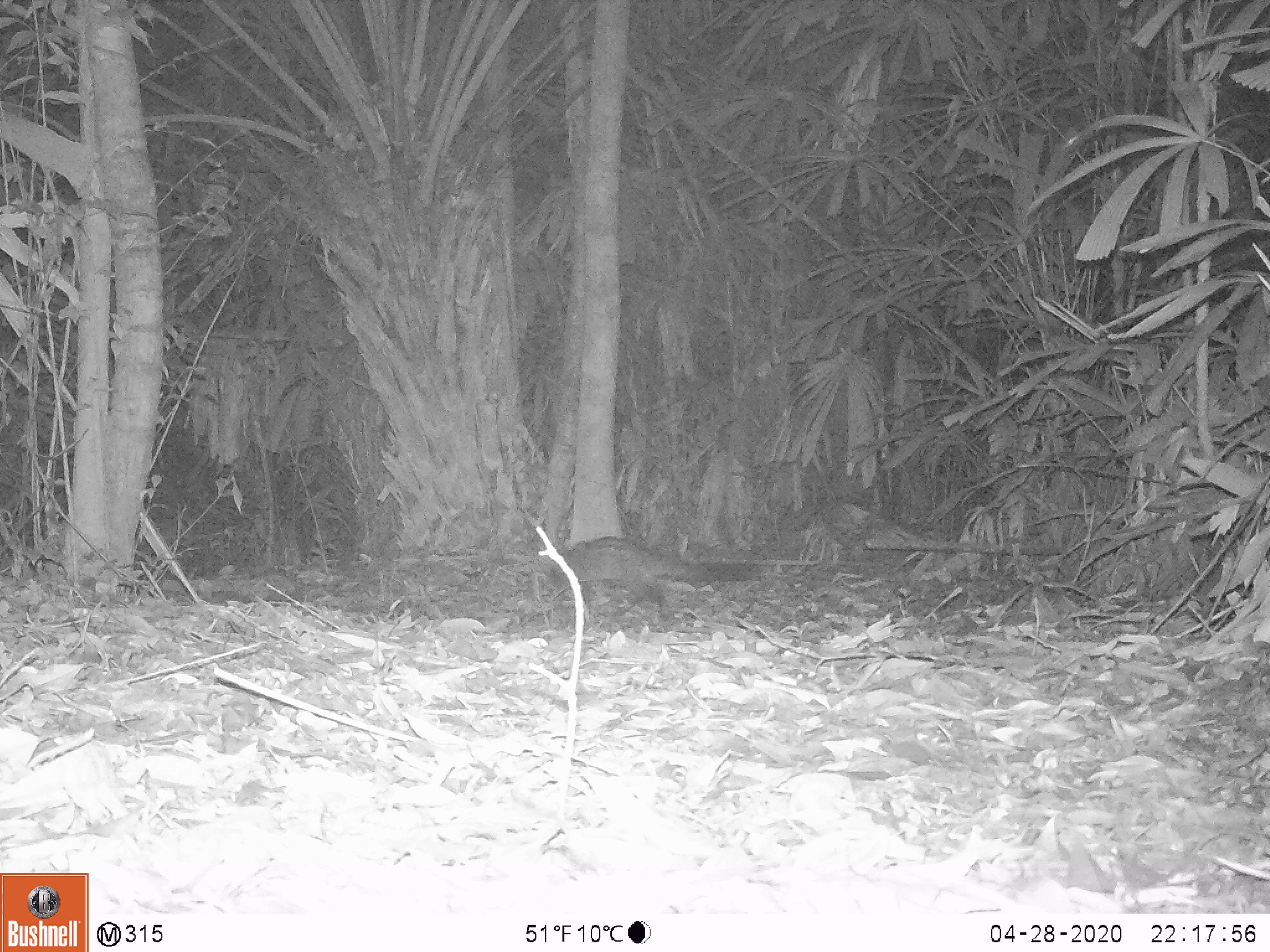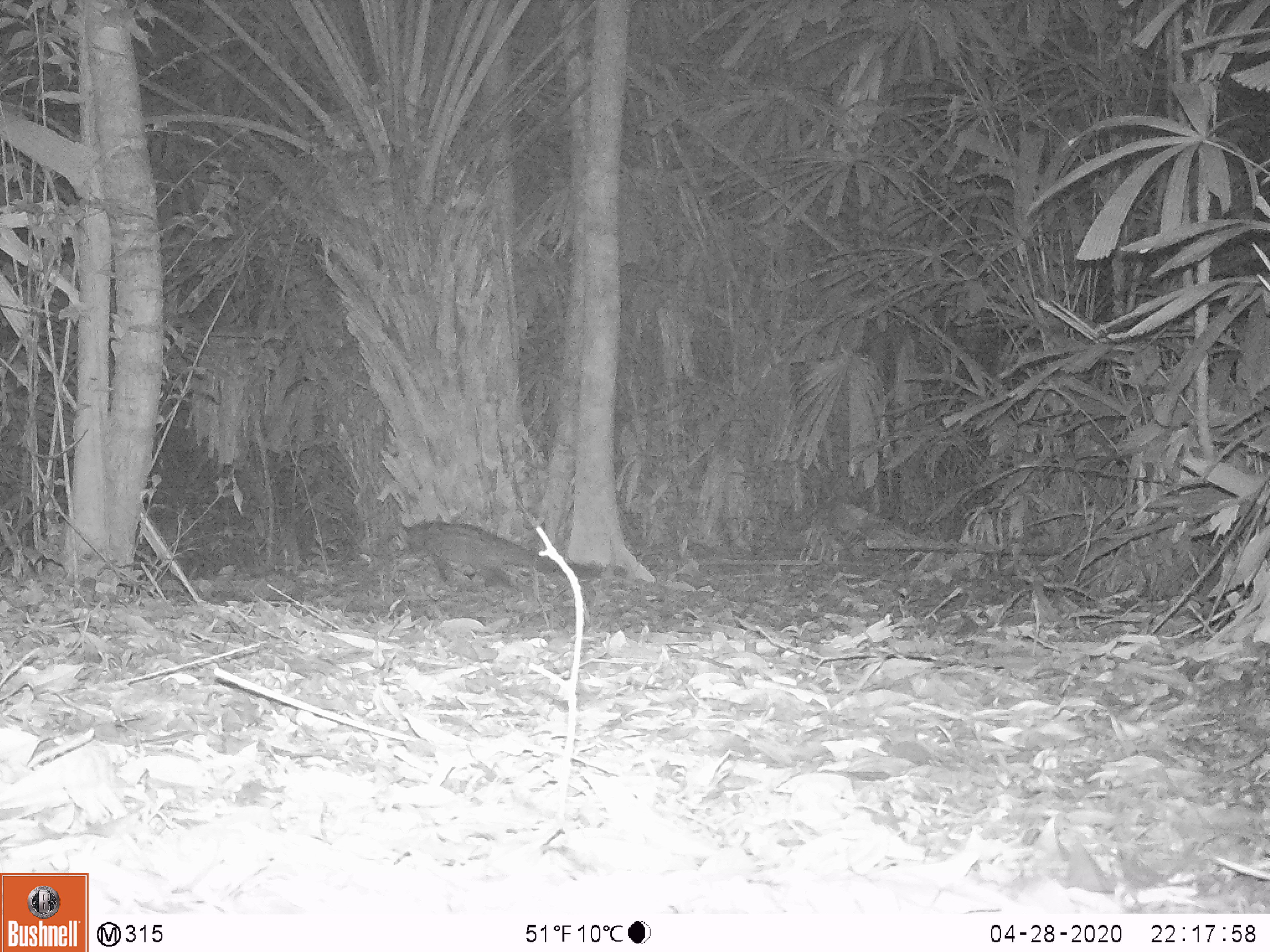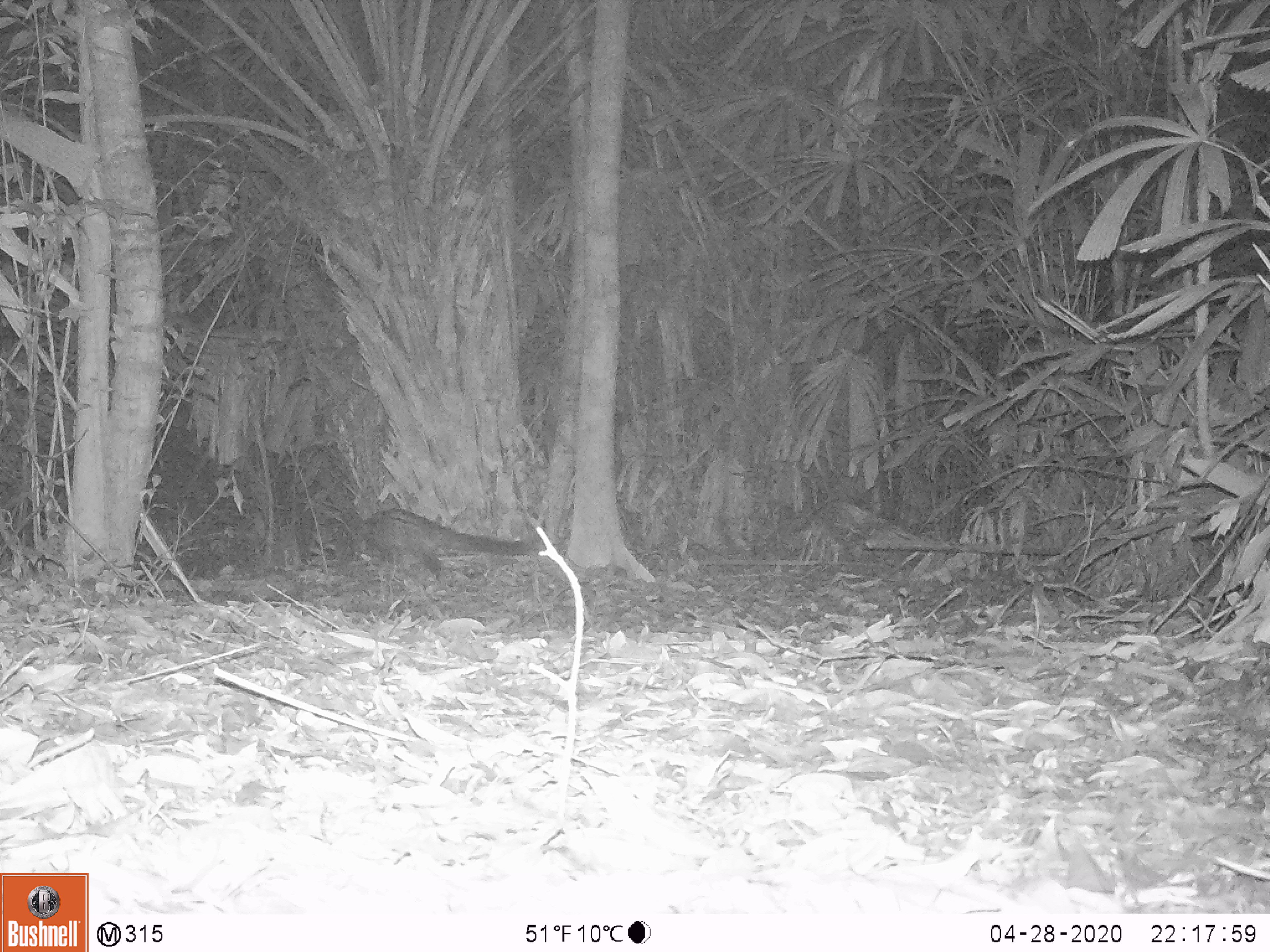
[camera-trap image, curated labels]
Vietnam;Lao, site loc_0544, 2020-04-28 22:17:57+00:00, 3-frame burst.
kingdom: Animalia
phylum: Chordata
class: Mammalia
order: Carnivora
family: Viverridae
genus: Paradoxurus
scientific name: Paradoxurus hermaphroditus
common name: common palm civet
Common palm civet (Paradoxurus hermaphroditus). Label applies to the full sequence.